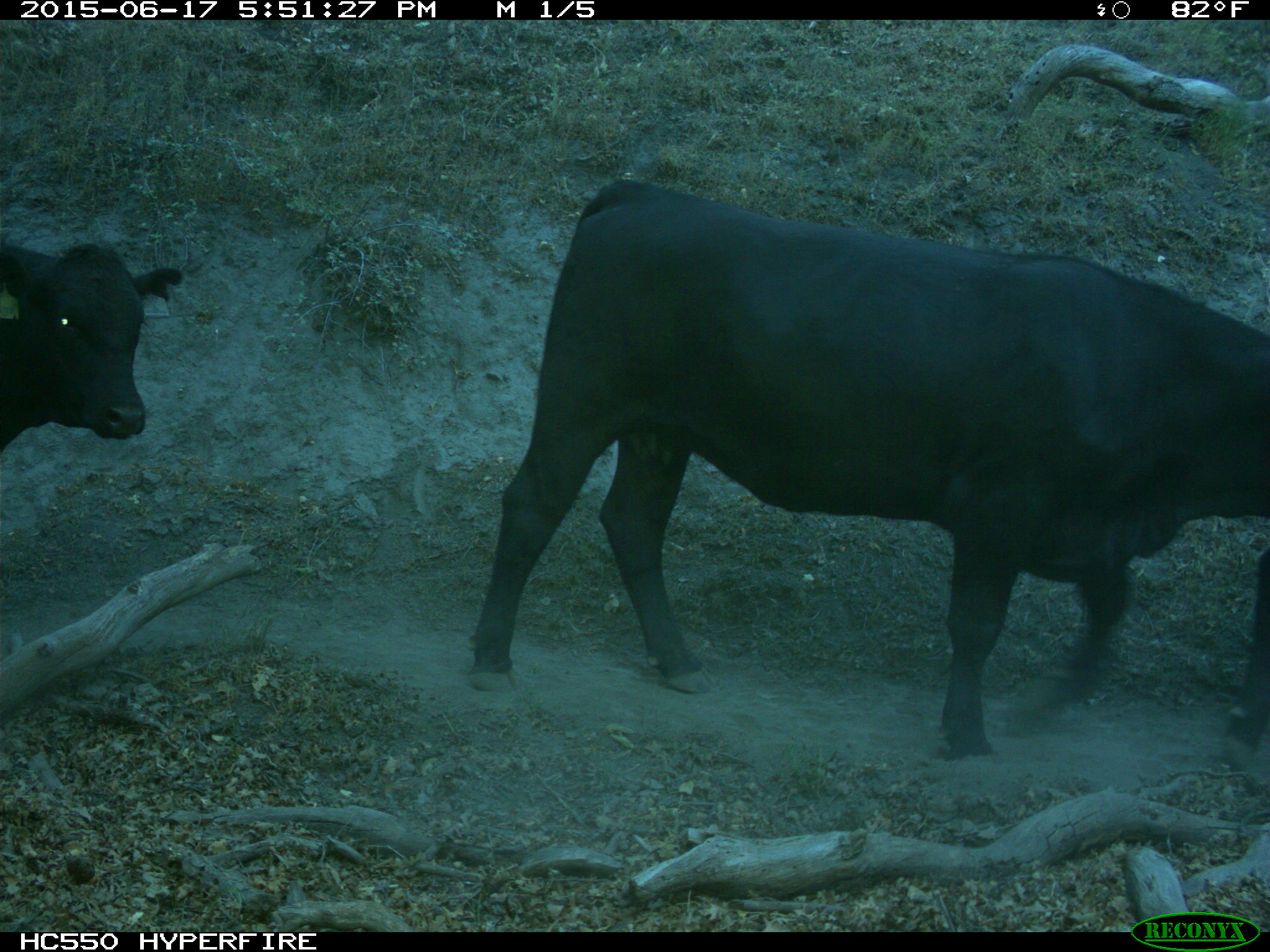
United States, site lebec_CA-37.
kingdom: Animalia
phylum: Chordata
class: Mammalia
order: Artiodactyla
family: Bovidae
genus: Bos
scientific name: Bos taurus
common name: domestic cow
Bos taurus (domestic cow).